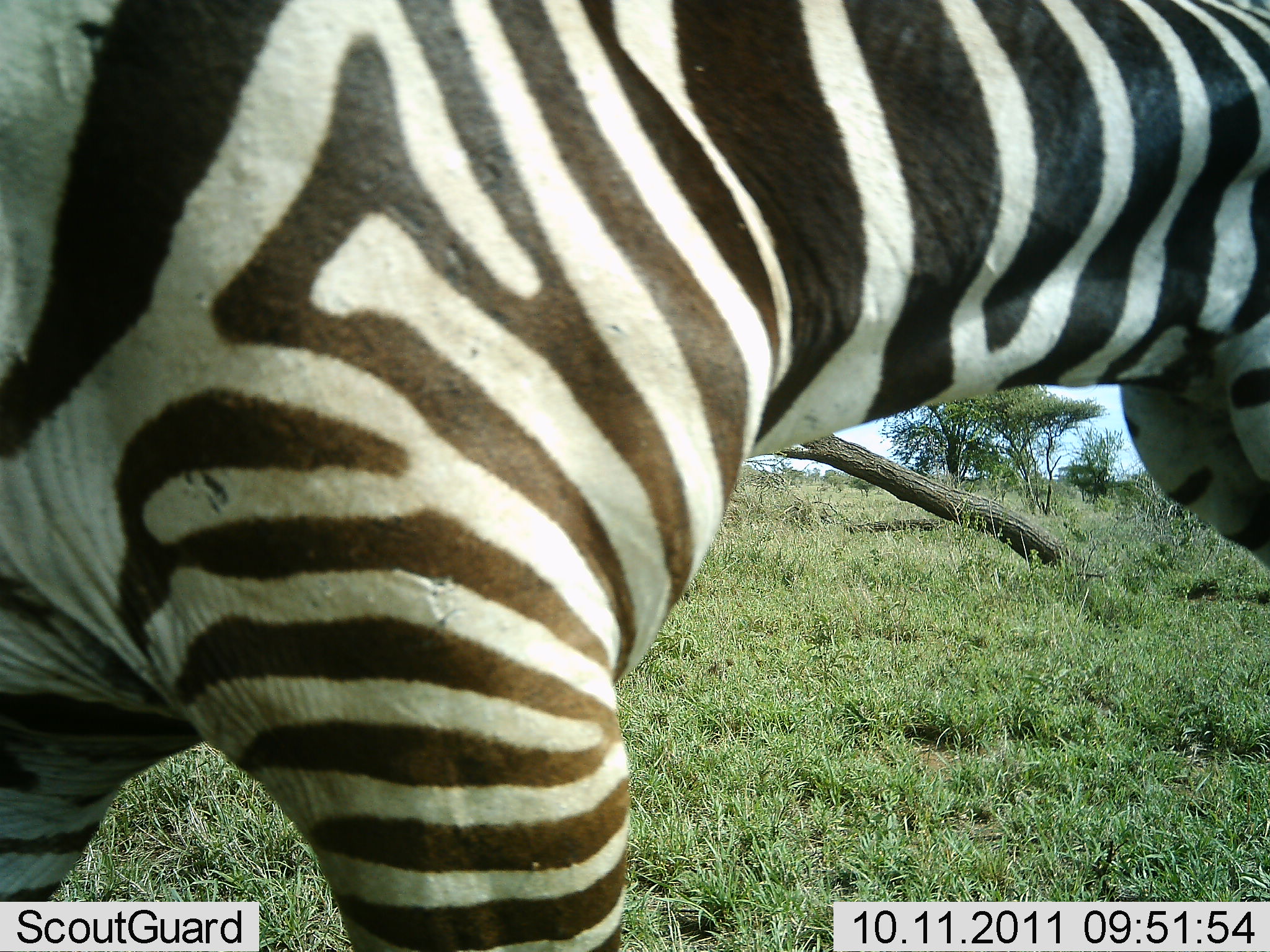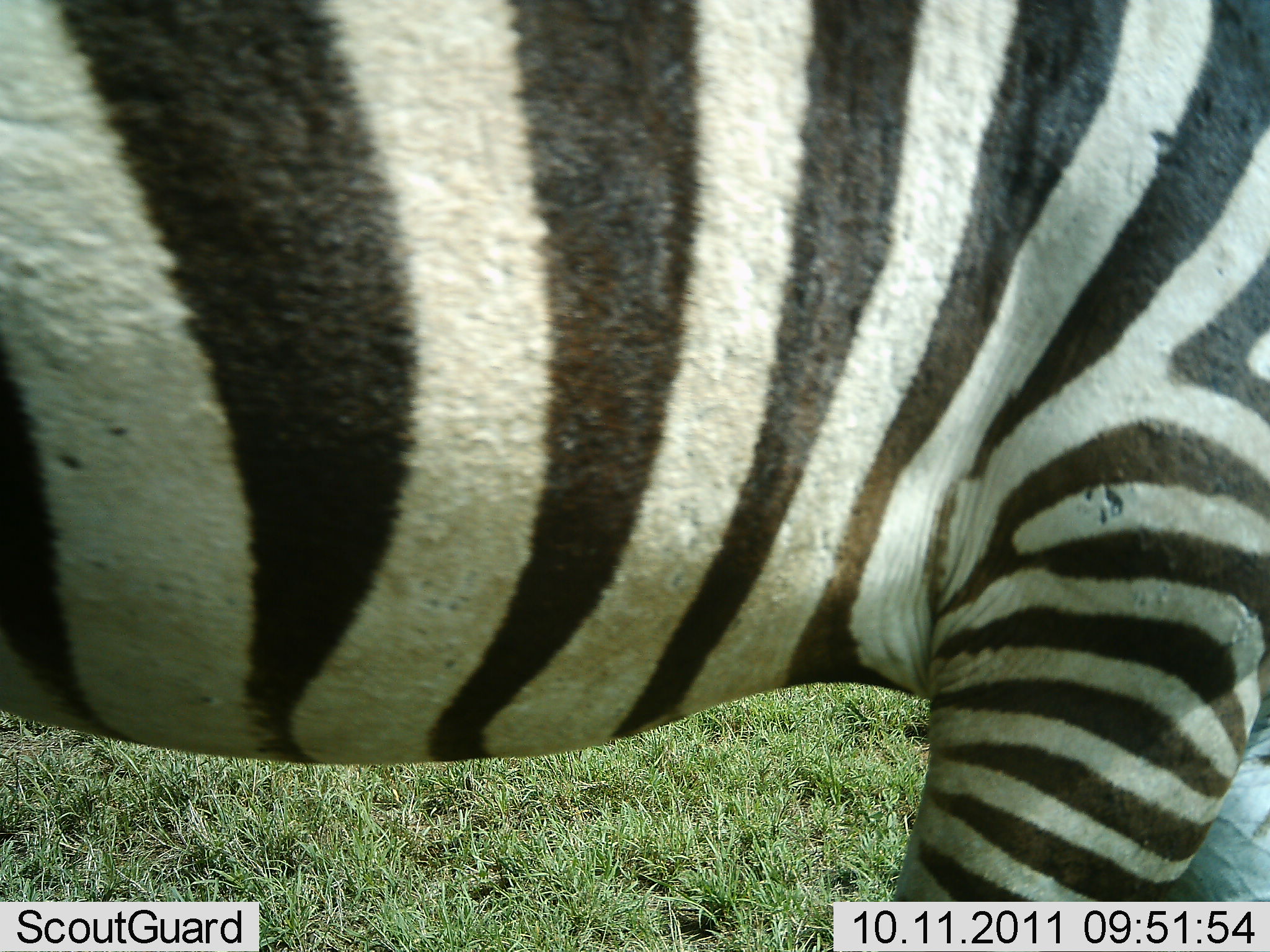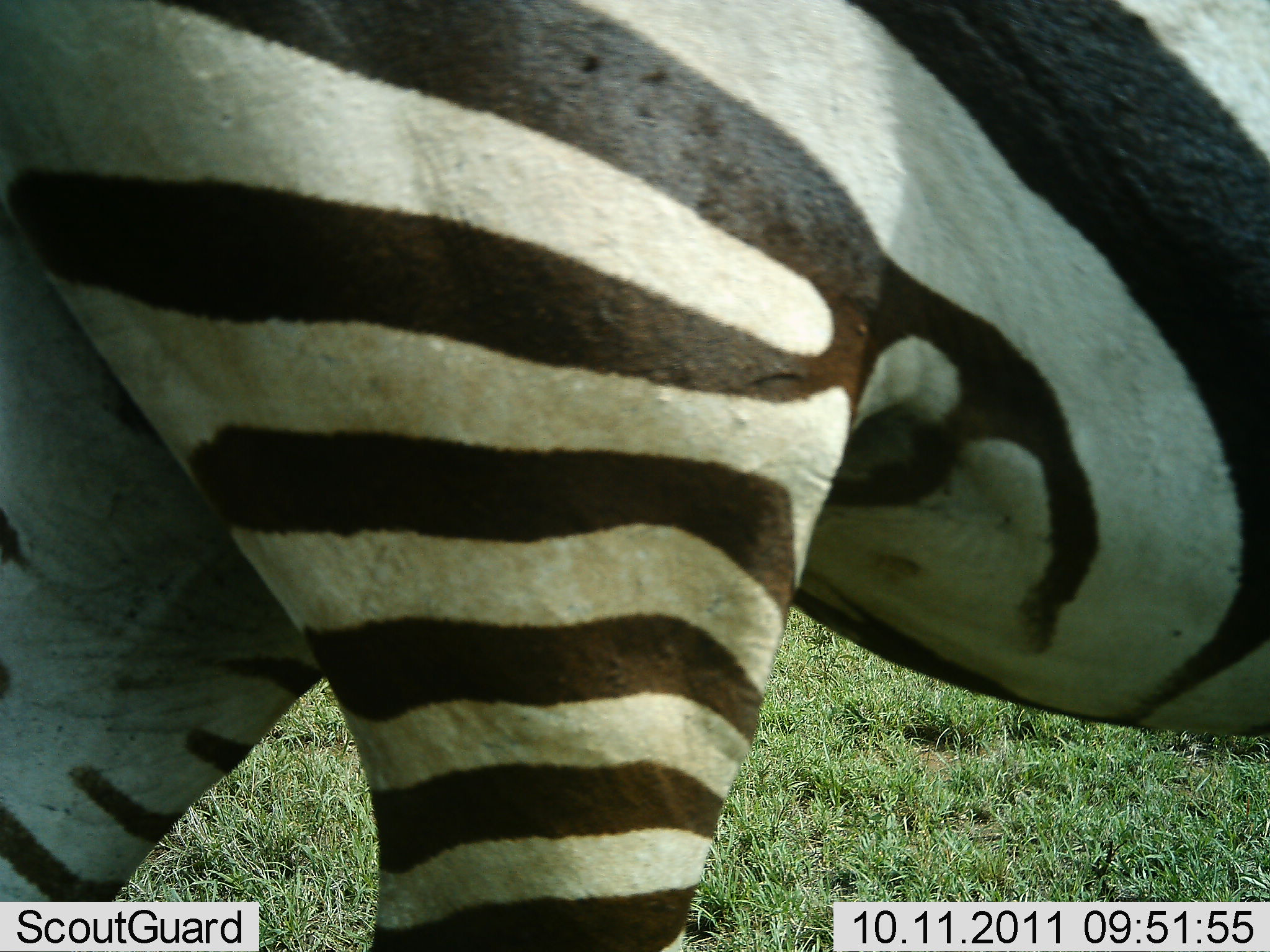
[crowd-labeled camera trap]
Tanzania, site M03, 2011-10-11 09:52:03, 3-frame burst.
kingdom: Animalia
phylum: Chordata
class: Mammalia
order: Perissodactyla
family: Equidae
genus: Equus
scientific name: Equus quagga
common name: plains zebra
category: zebra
Zebra (plains zebra) (Equus quagga), count 1. Behavior (volunteer vote fractions): standing 15%, resting 0%, moving 77%, interacting 0%. Young present (vote fraction): 0%. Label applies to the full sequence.